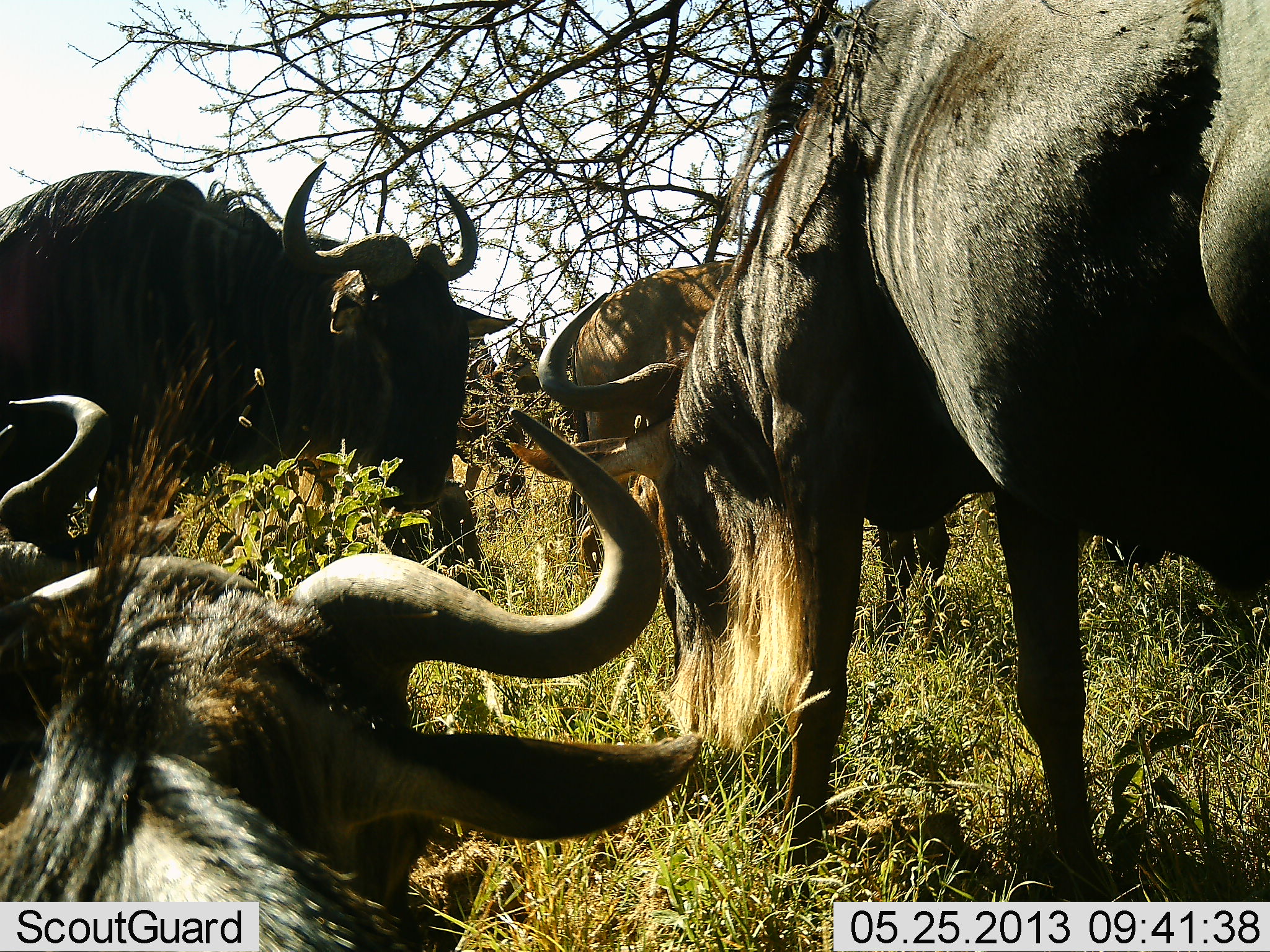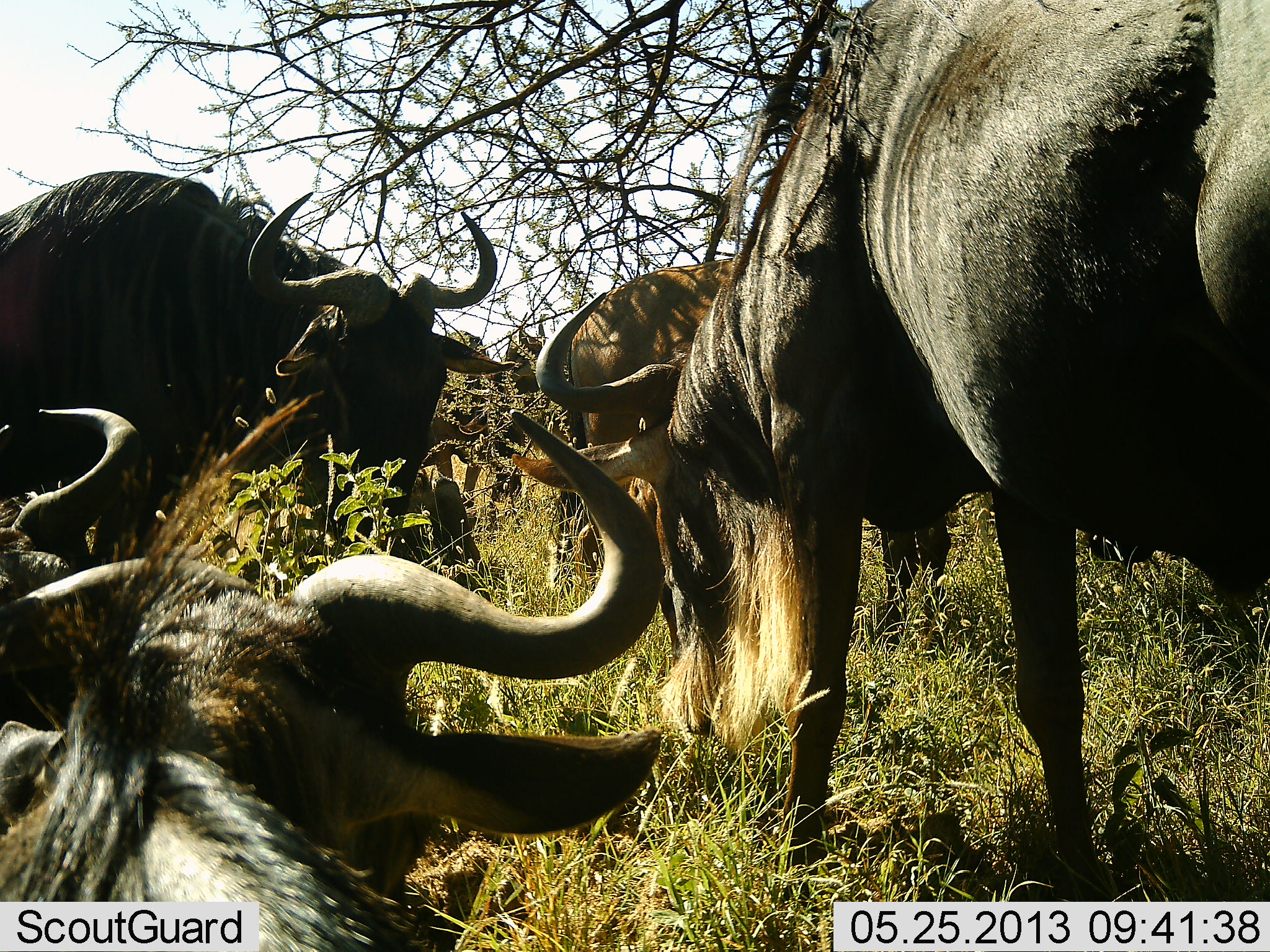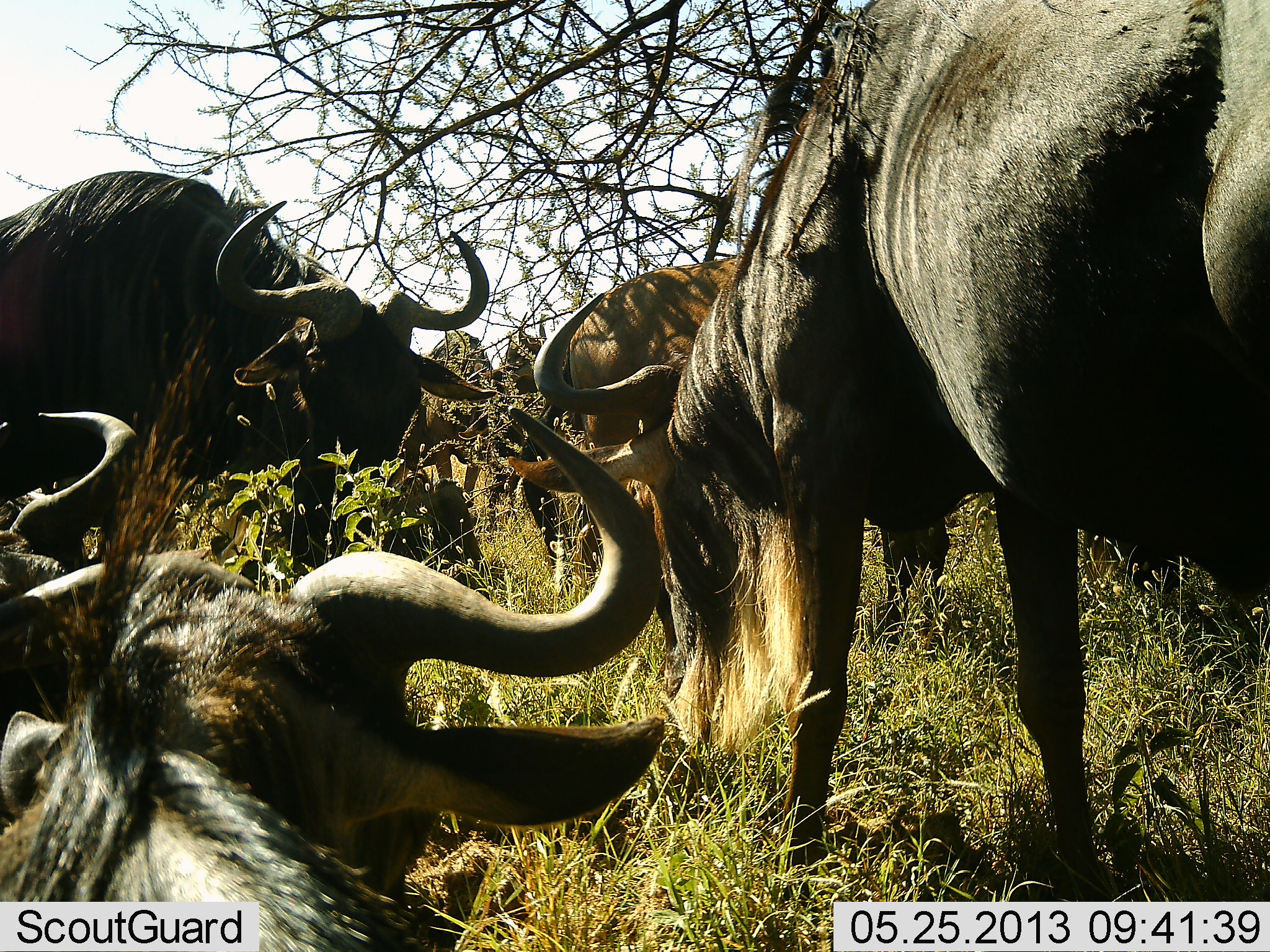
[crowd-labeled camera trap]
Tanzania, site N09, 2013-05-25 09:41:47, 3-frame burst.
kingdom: Animalia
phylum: Chordata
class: Mammalia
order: Artiodactyla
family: Bovidae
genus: Connochaetes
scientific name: Connochaetes taurinus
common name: blue wildebeest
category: wildebeest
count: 5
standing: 50%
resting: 50%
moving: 19%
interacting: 0%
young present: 0%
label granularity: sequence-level